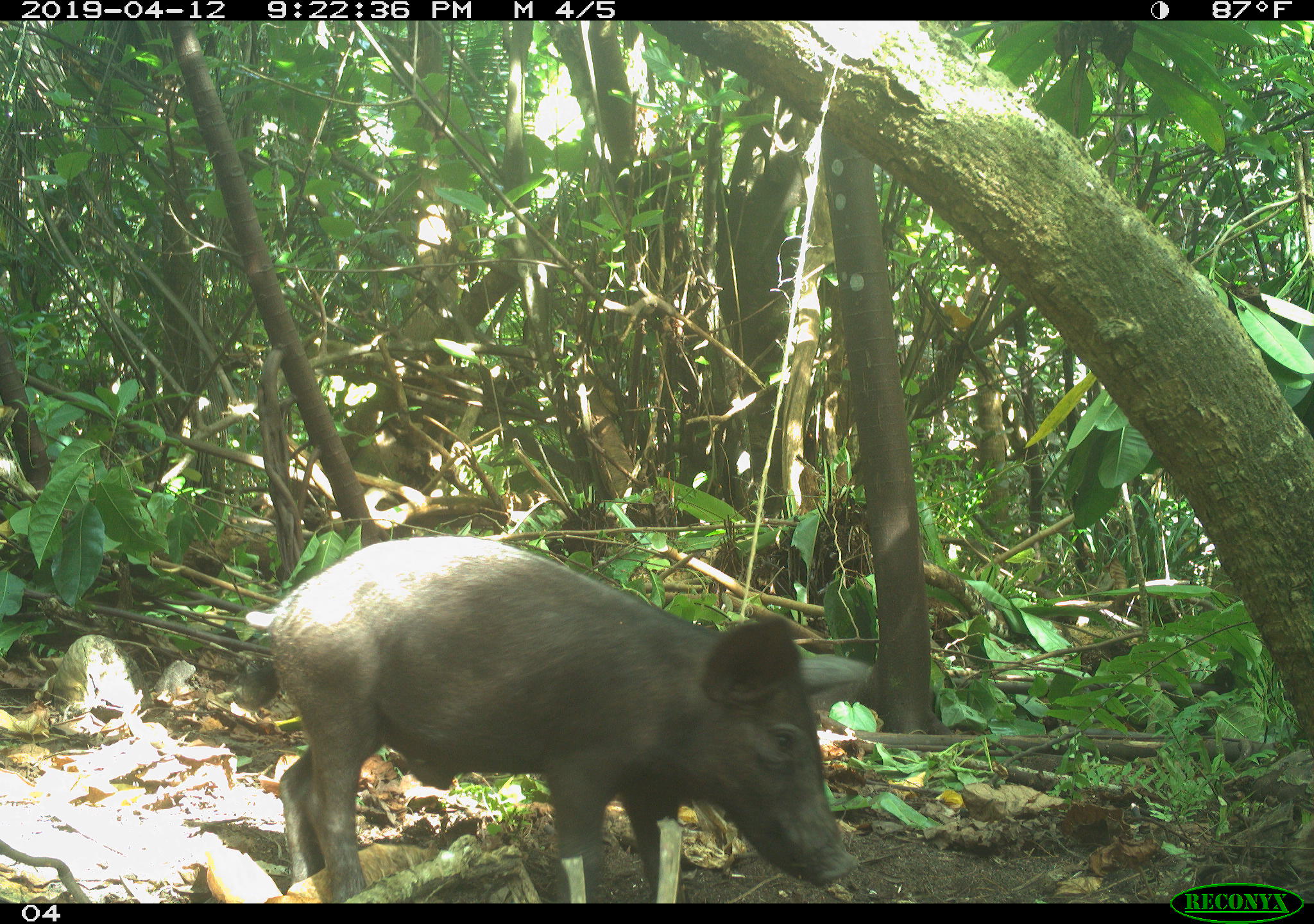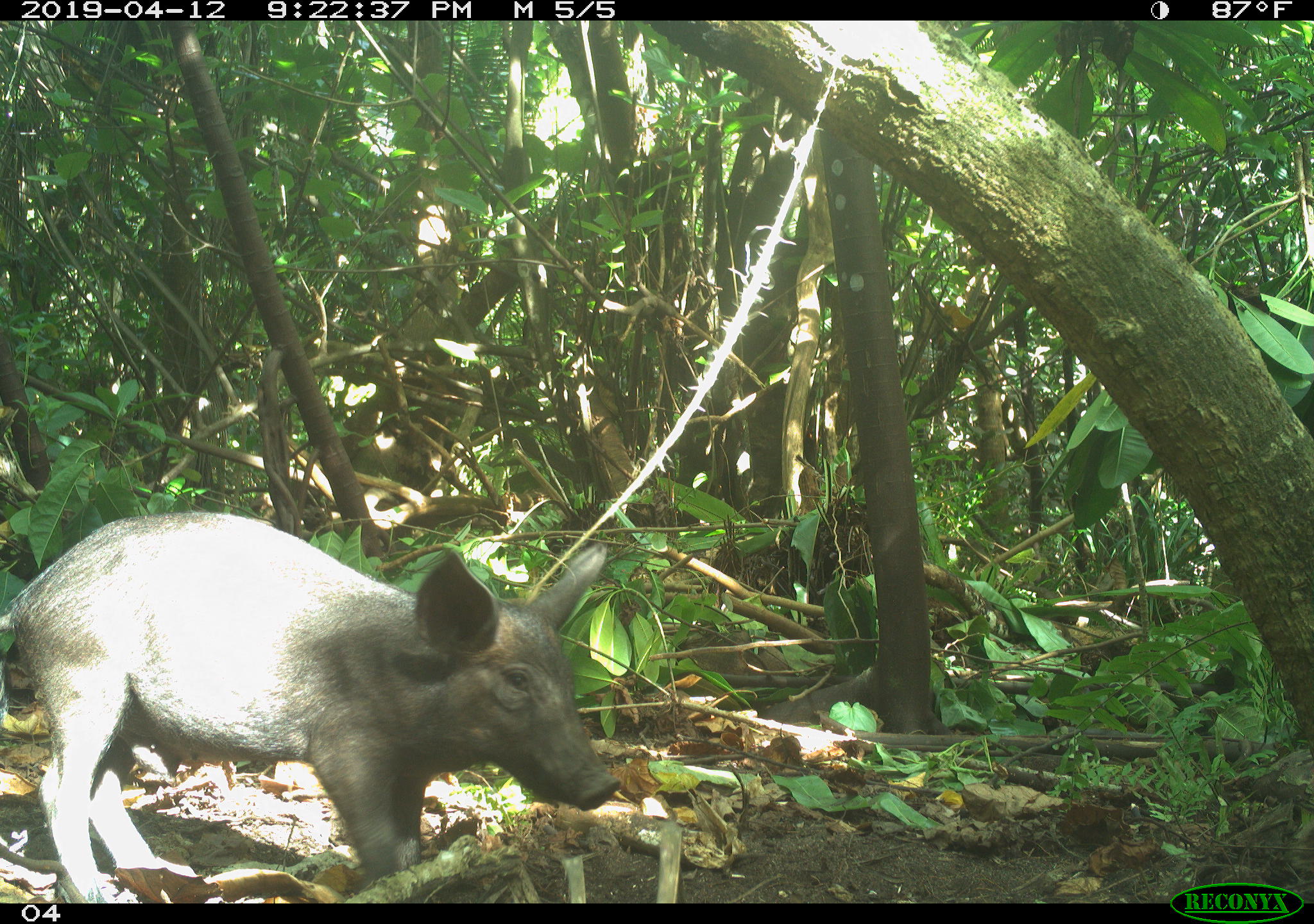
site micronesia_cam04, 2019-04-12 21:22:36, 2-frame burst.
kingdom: Animalia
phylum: Chordata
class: Mammalia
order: Artiodactyla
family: Suidae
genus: Sus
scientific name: Sus scrofa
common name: pig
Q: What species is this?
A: Pig (Sus scrofa).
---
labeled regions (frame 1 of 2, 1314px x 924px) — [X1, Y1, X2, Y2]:
pig: [266, 534, 863, 904]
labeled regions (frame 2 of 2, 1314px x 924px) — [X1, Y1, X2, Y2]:
pig: [8, 510, 624, 898]